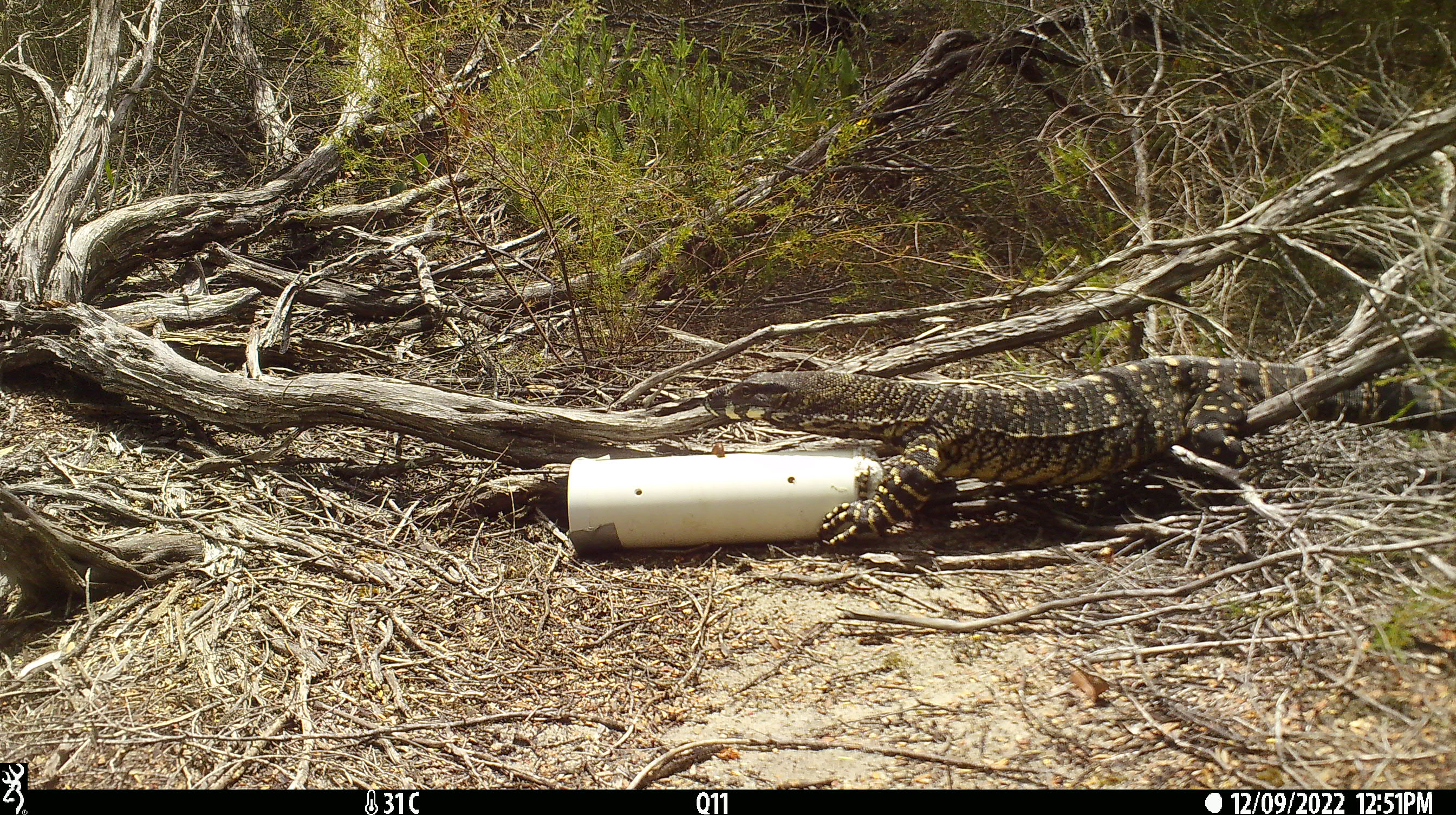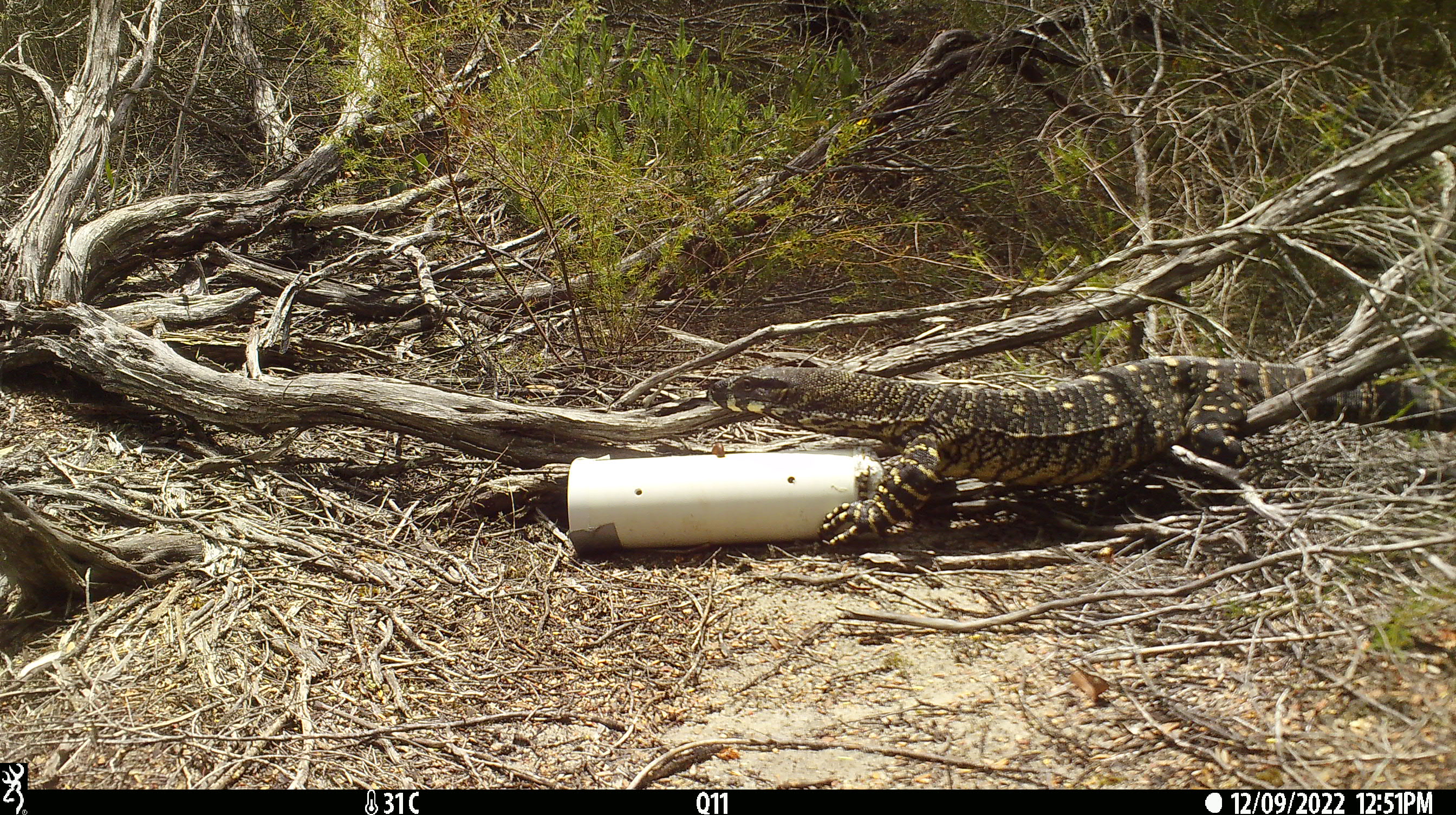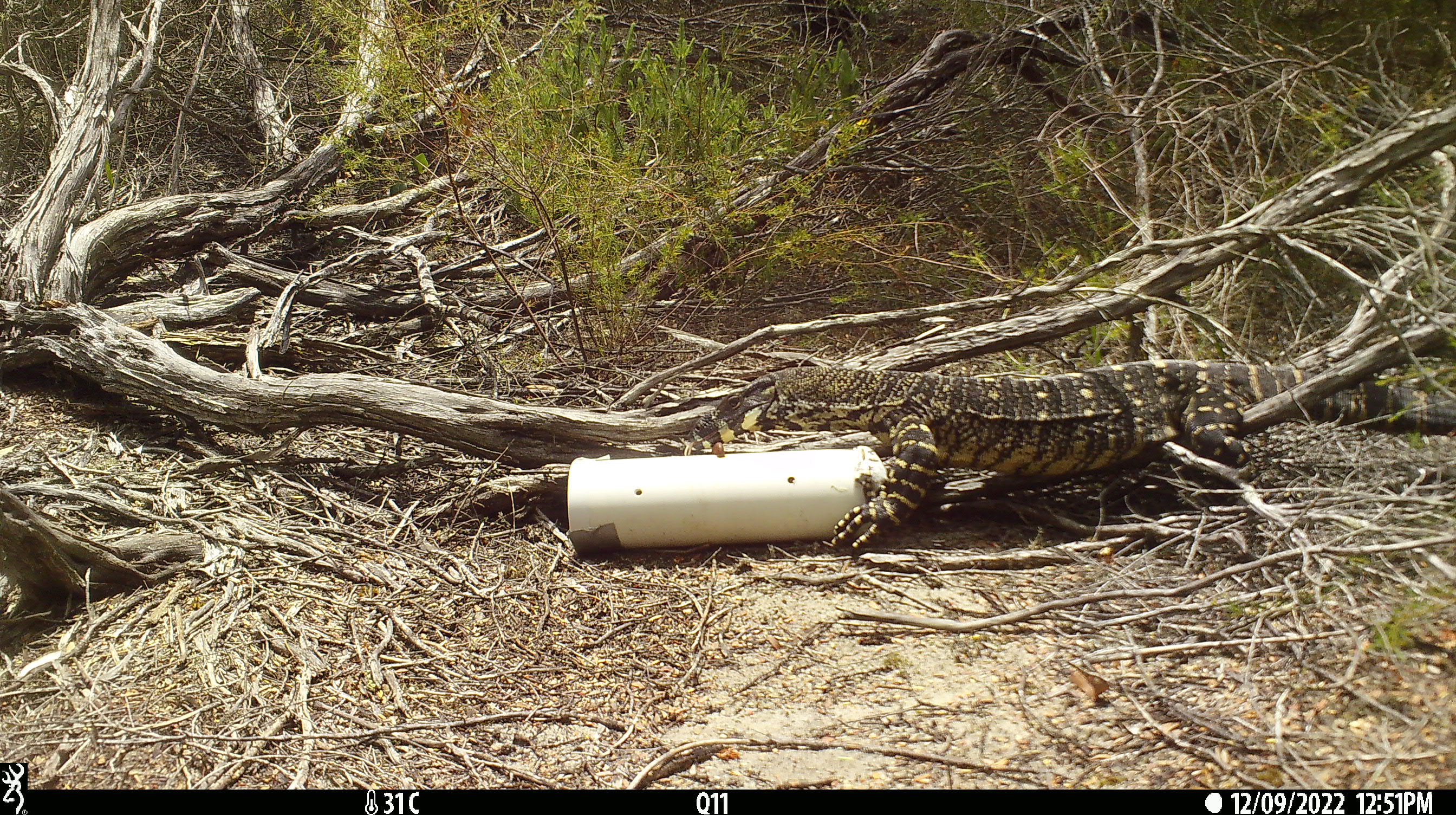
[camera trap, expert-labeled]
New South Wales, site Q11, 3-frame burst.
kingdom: Animalia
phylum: Chordata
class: Reptilia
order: Squamata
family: Varanidae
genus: Varanus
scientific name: Varanus varius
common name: lace monitor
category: goanna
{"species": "goanna (lace monitor) (Varanus varius)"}